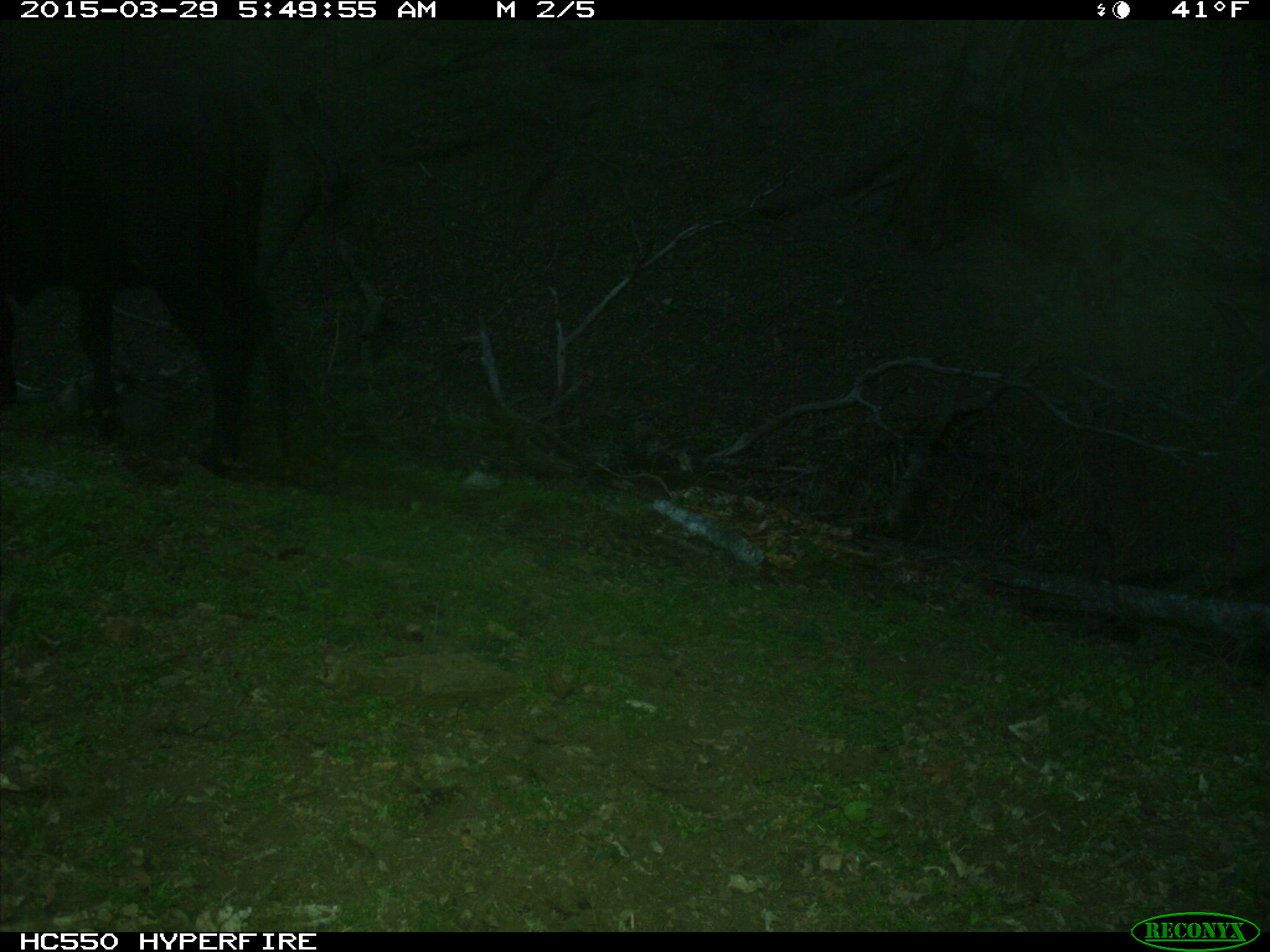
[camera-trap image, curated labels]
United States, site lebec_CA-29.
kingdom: Animalia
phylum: Chordata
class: Mammalia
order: Artiodactyla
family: Bovidae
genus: Bos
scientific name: Bos taurus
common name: domestic cow